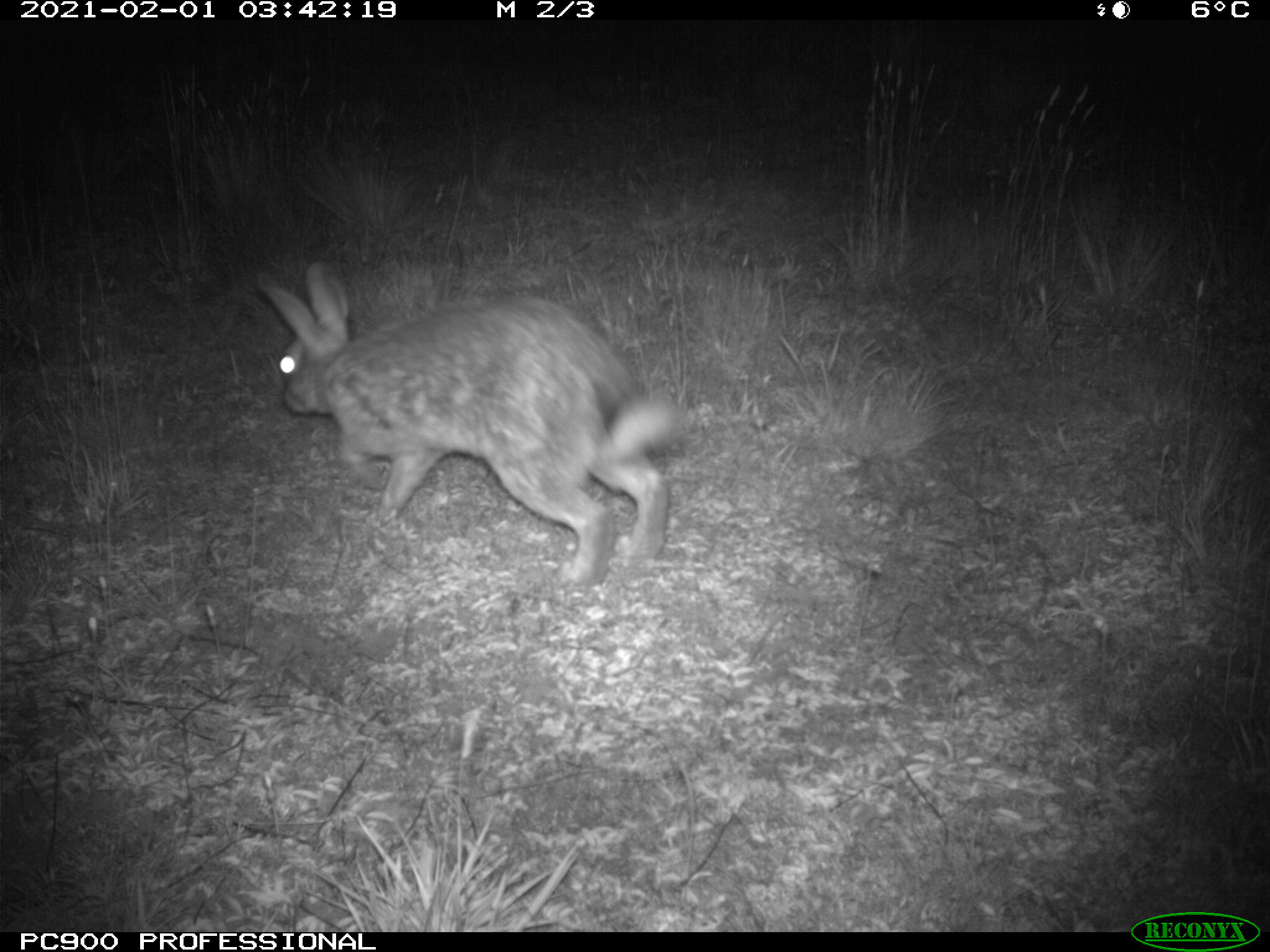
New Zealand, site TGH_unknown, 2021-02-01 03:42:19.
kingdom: Animalia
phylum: Chordata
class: Mammalia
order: Lagomorpha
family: Leporidae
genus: Oryctolagus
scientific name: Oryctolagus cuniculus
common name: european rabbit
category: rabbit